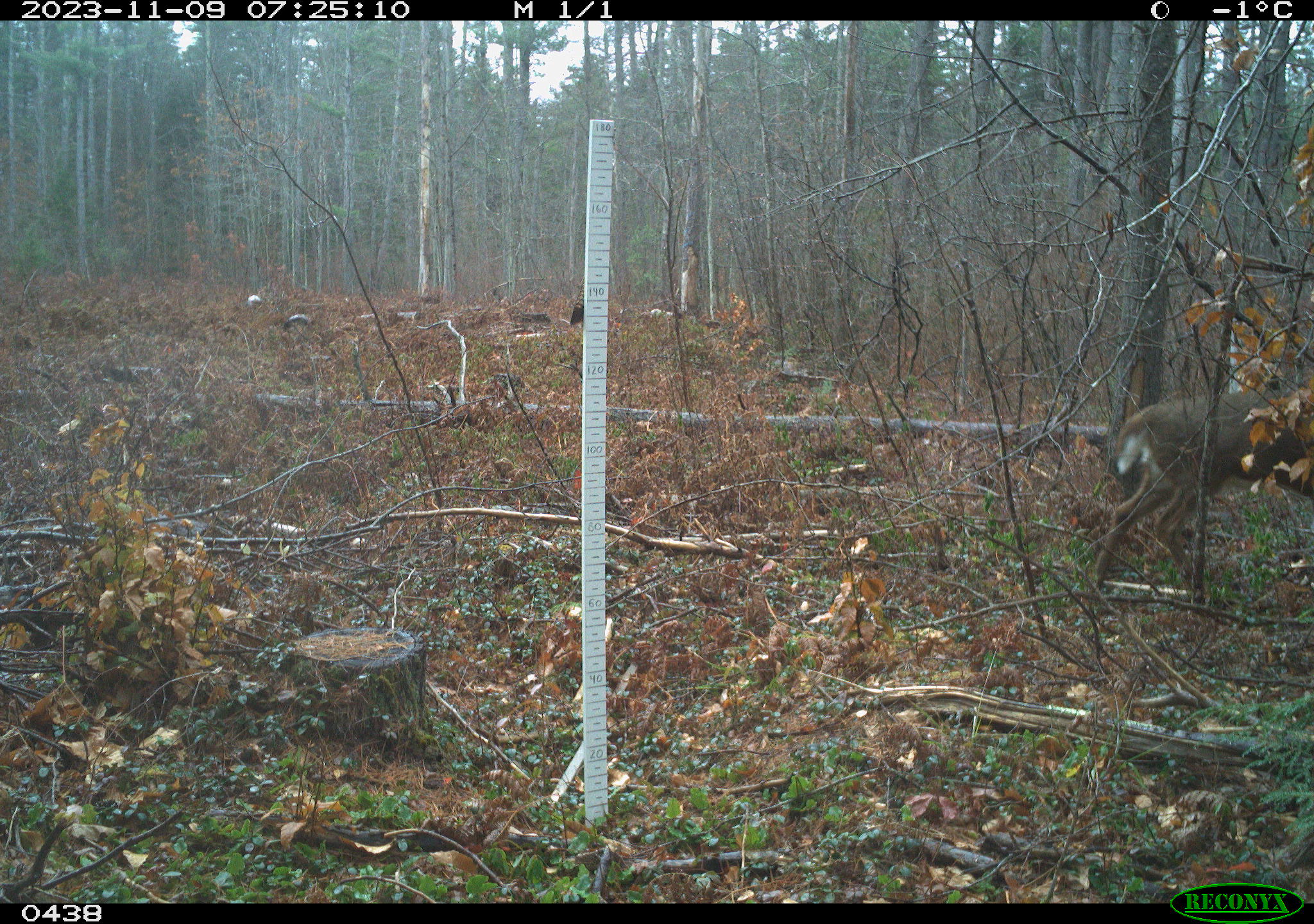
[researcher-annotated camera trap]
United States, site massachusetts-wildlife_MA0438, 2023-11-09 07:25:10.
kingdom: Animalia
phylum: Chordata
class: Mammalia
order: Artiodactyla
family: Cervidae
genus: Odocoileus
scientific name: Odocoileus virginianus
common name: white-tailed deer